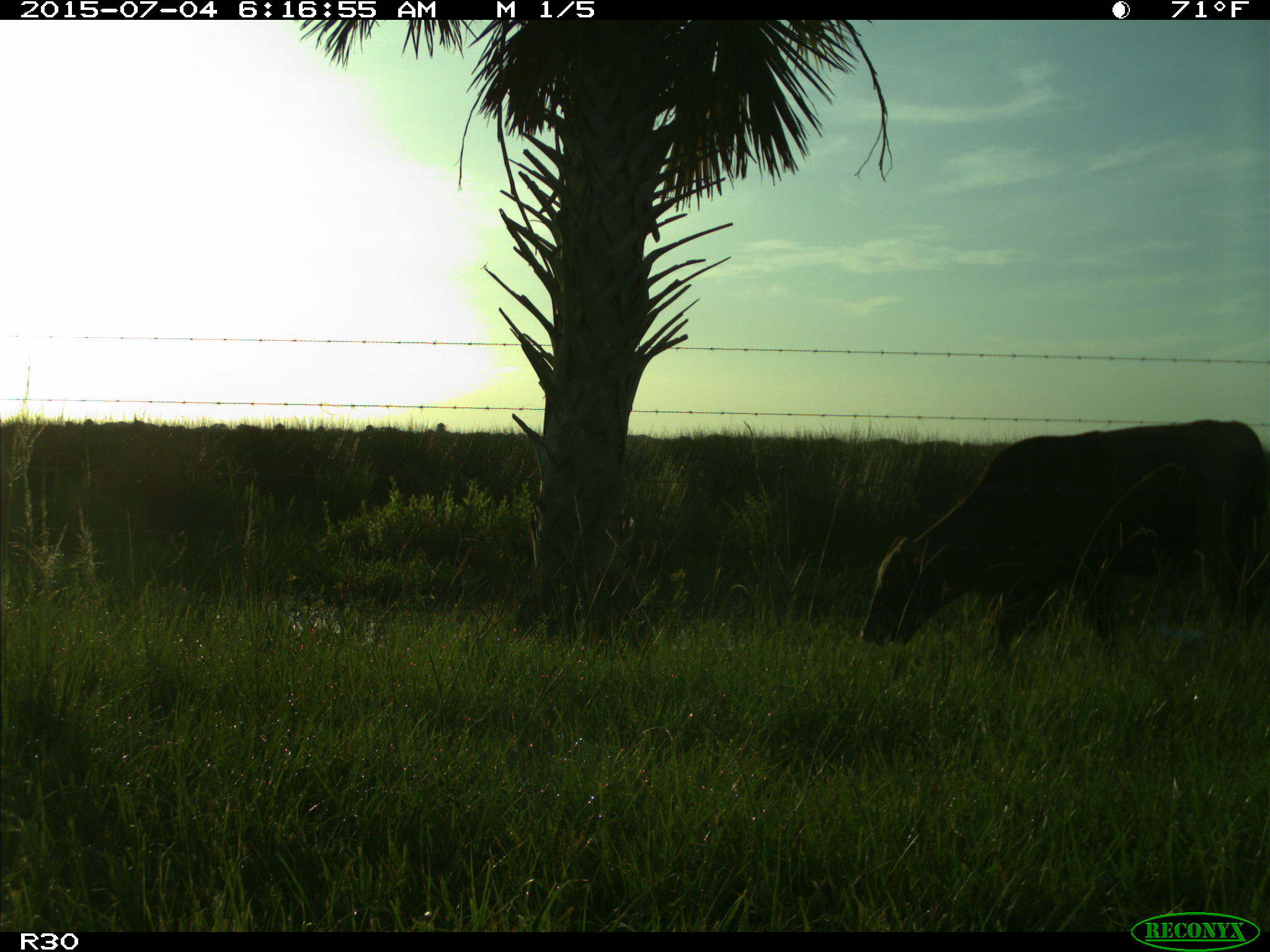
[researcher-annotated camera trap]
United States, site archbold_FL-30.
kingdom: Animalia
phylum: Chordata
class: Mammalia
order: Artiodactyla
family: Bovidae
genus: Bos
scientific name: Bos taurus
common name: domestic cow